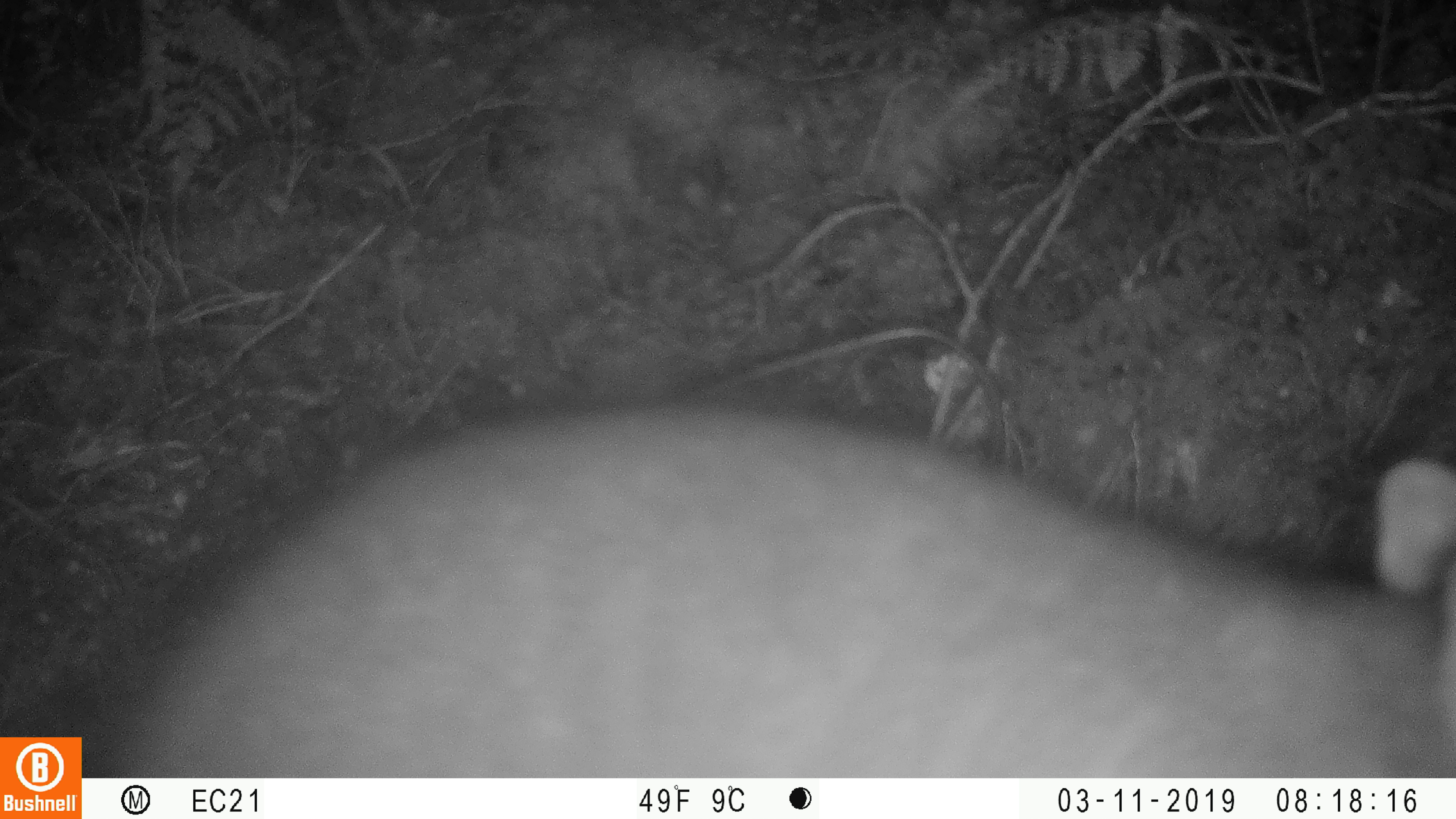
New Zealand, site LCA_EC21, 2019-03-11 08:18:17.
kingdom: Animalia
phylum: Chordata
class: Mammalia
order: Diprotodontia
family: Phalangeridae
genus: Trichosurus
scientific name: Trichosurus vulpecula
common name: common brushtail possum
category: possum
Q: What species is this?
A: Possum (common brushtail possum) (Trichosurus vulpecula).